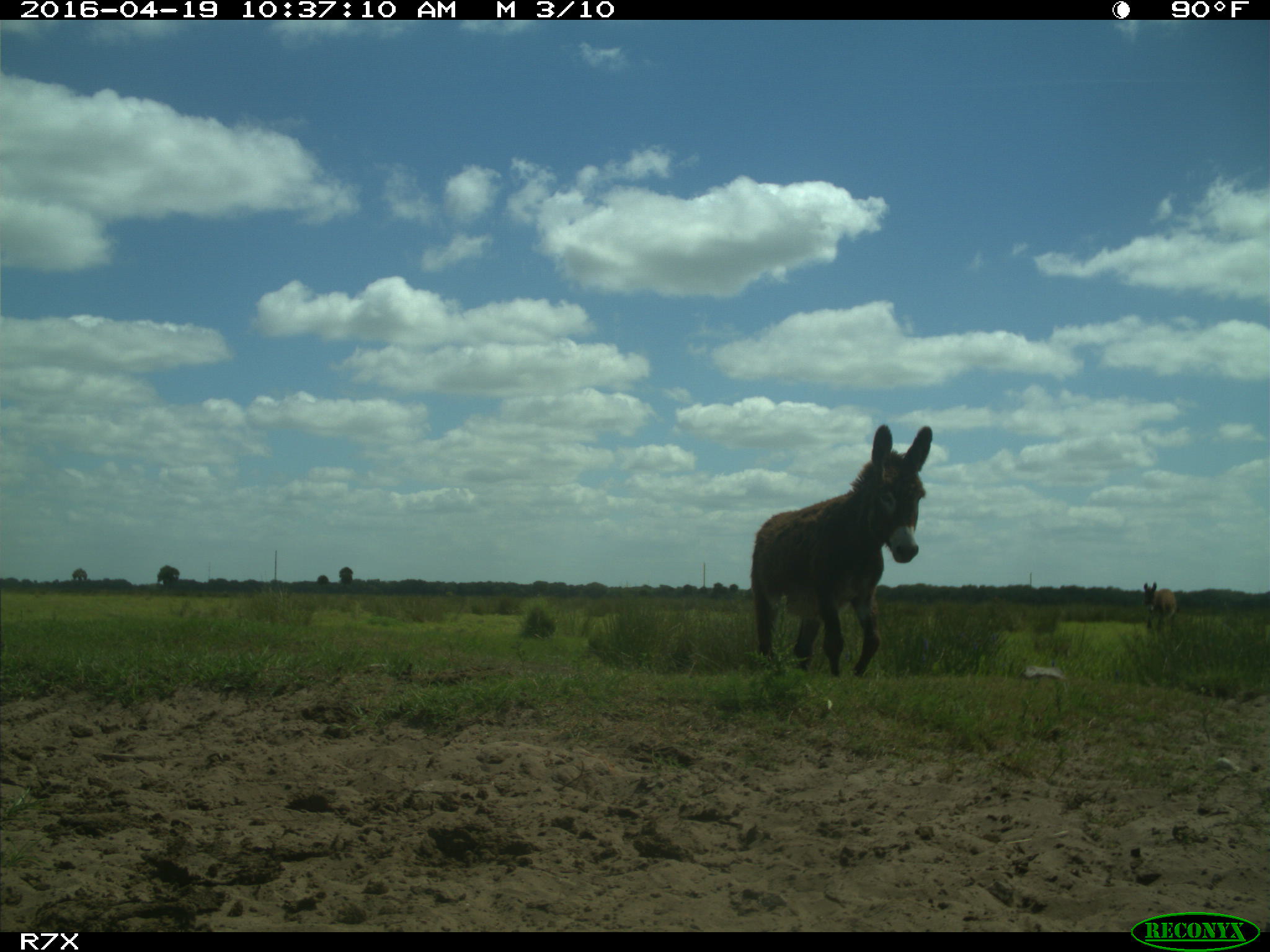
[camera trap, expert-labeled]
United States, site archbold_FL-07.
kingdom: Animalia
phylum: Chordata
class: Mammalia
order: Artiodactyla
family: Bovidae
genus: Bos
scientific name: Bos taurus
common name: domestic cow